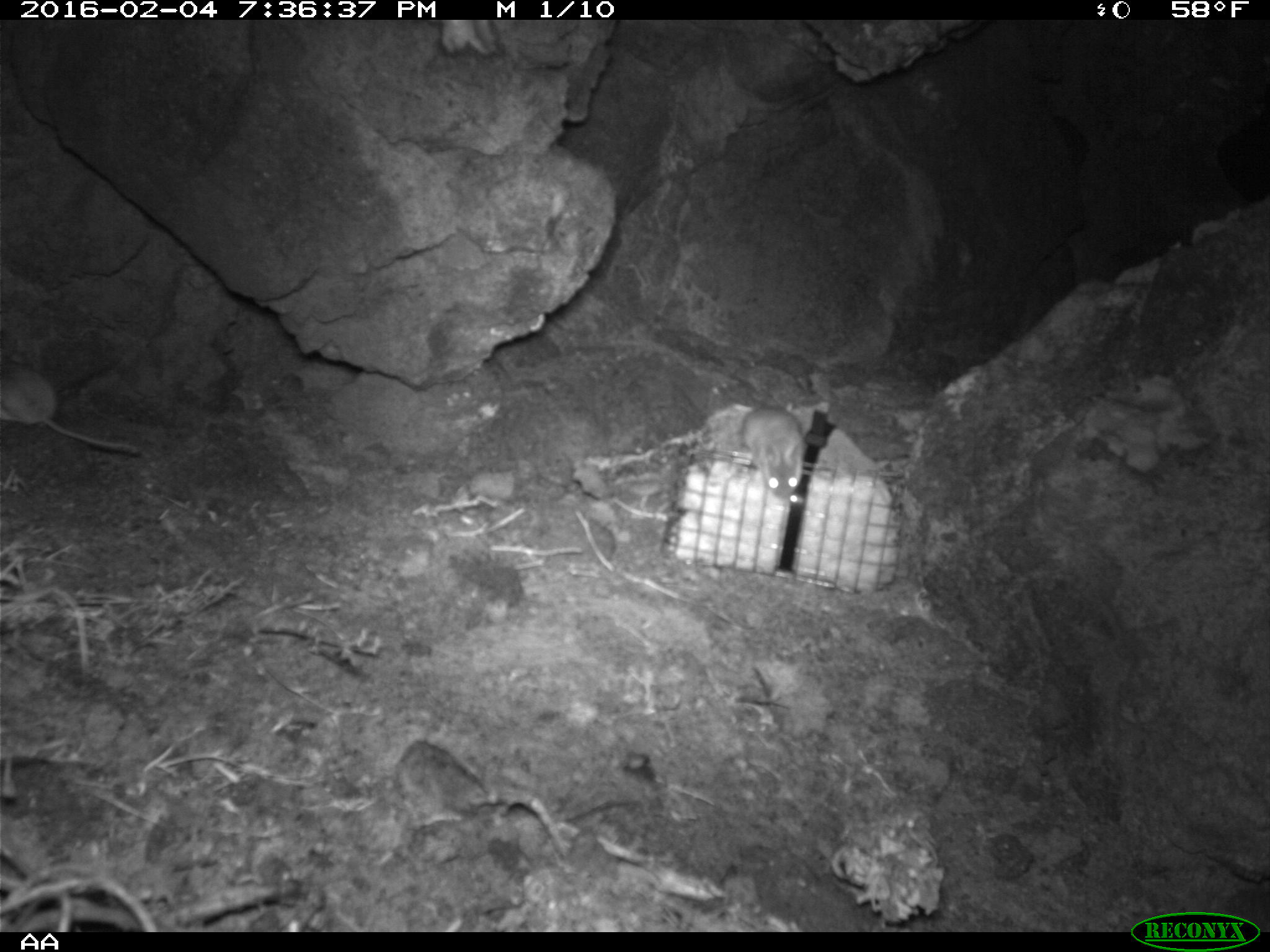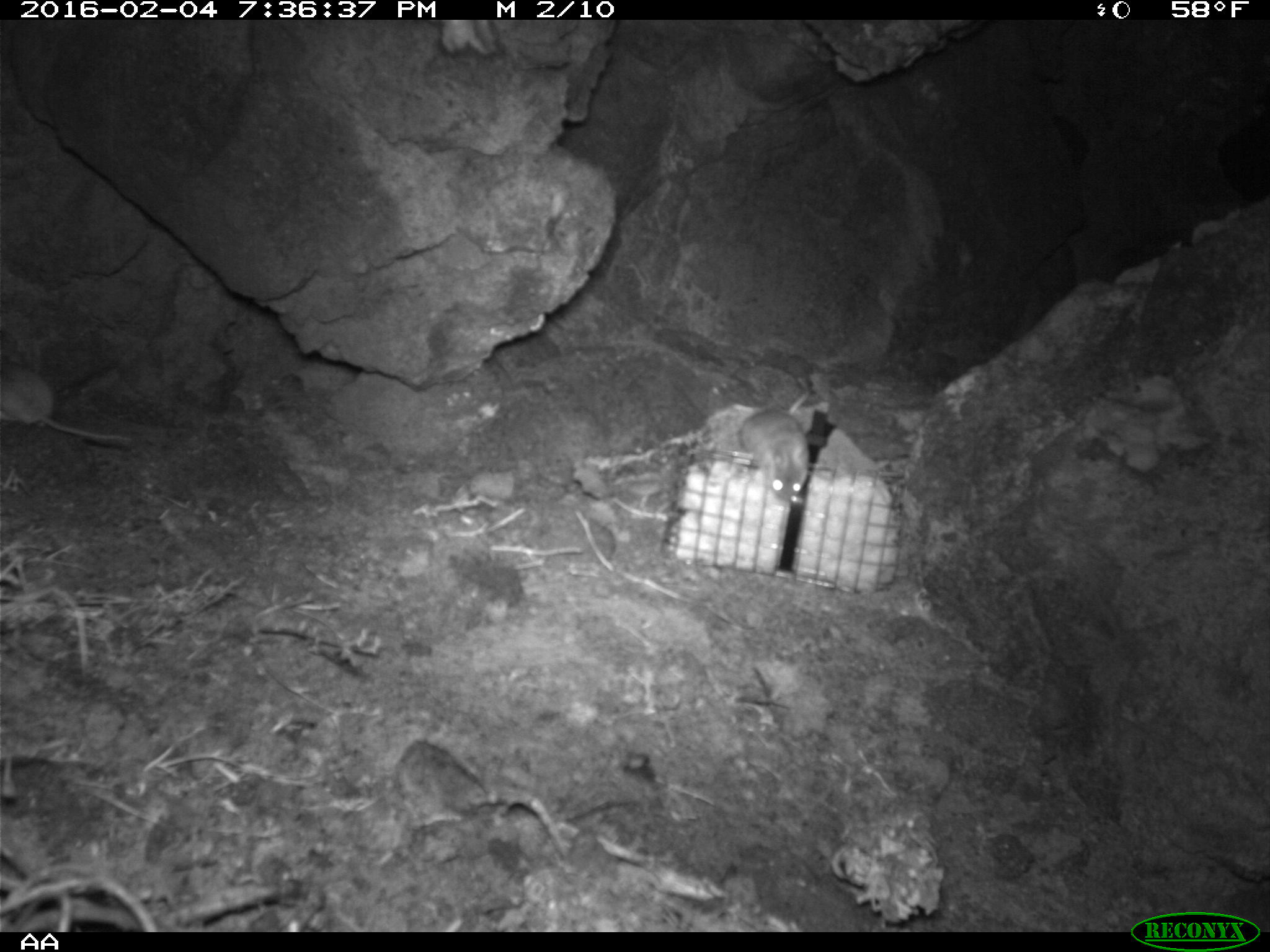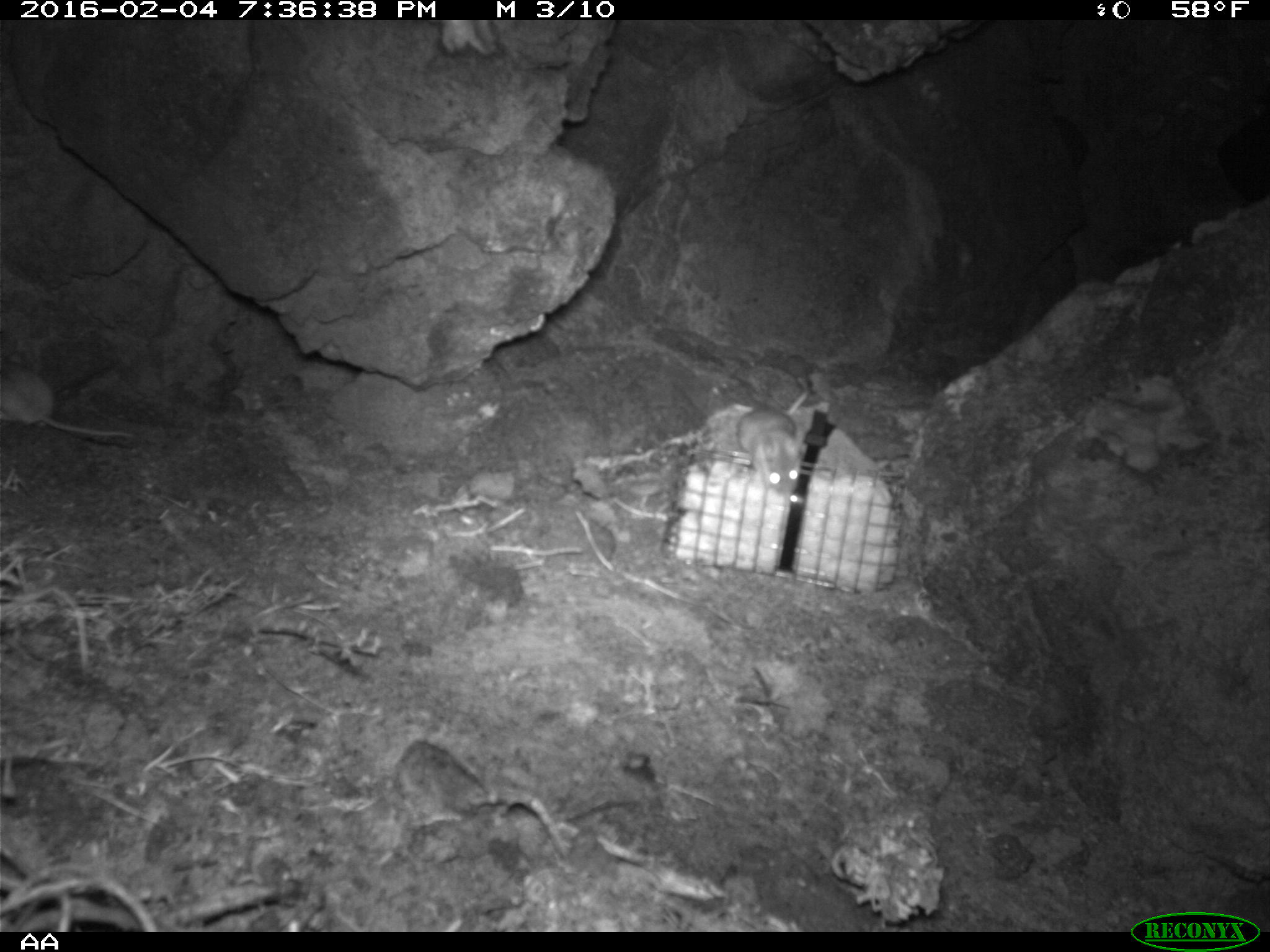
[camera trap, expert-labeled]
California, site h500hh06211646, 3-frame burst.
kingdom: Animalia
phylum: Chordata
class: Mammalia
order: Rodentia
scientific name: Rodentia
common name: rodent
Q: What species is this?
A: Rodent (Rodentia).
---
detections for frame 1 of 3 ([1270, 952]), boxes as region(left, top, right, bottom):
rodent: region(0, 366, 138, 454); region(742, 405, 806, 503)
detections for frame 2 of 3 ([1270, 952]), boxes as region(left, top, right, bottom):
rodent: region(0, 359, 131, 447); region(737, 390, 810, 504)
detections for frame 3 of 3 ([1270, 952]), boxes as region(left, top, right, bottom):
rodent: region(0, 359, 132, 438); region(737, 404, 802, 498)